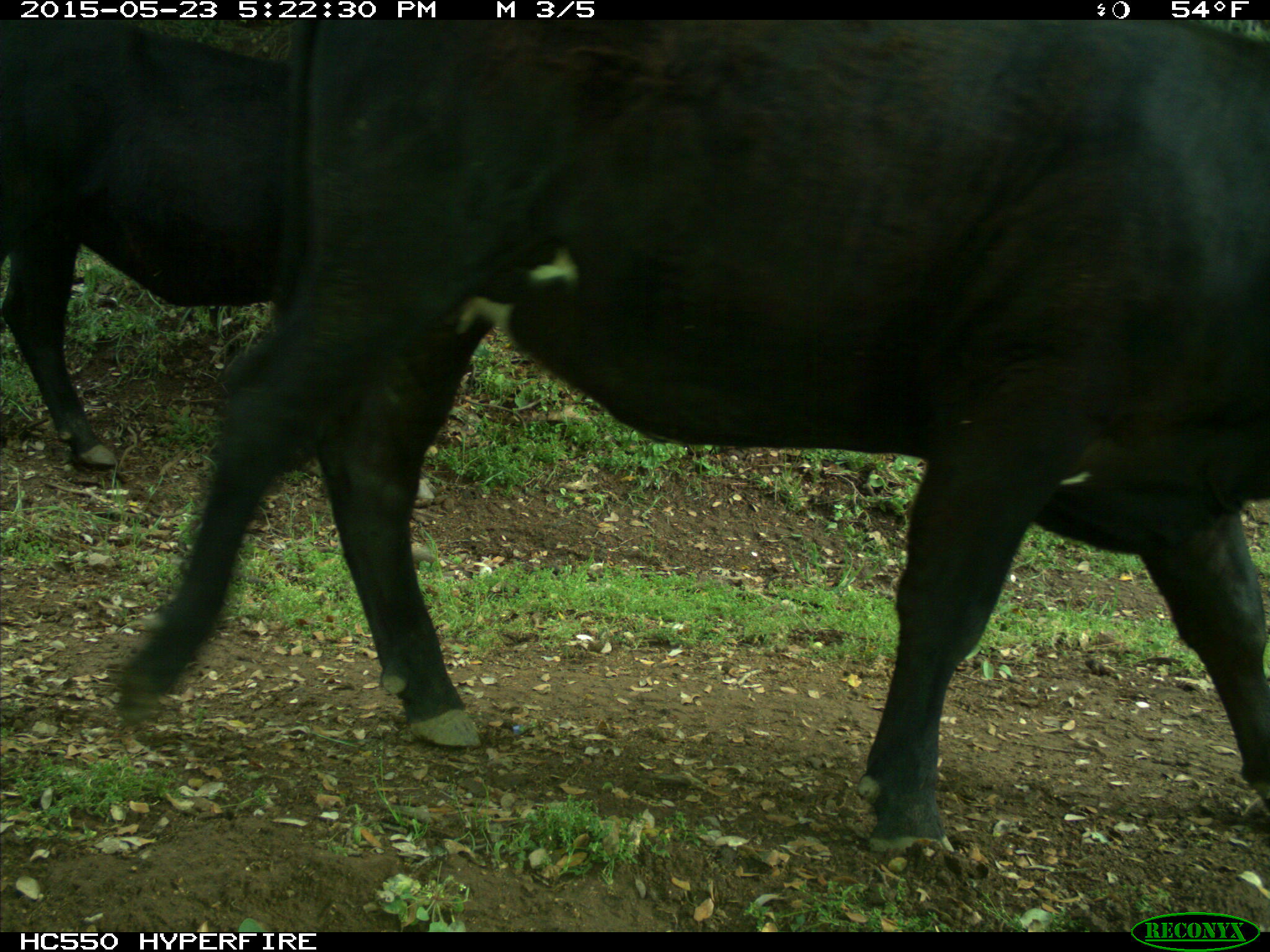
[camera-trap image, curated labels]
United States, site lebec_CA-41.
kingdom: Animalia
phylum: Chordata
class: Mammalia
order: Artiodactyla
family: Bovidae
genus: Bos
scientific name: Bos taurus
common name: domestic cow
Bos taurus (domestic cow).